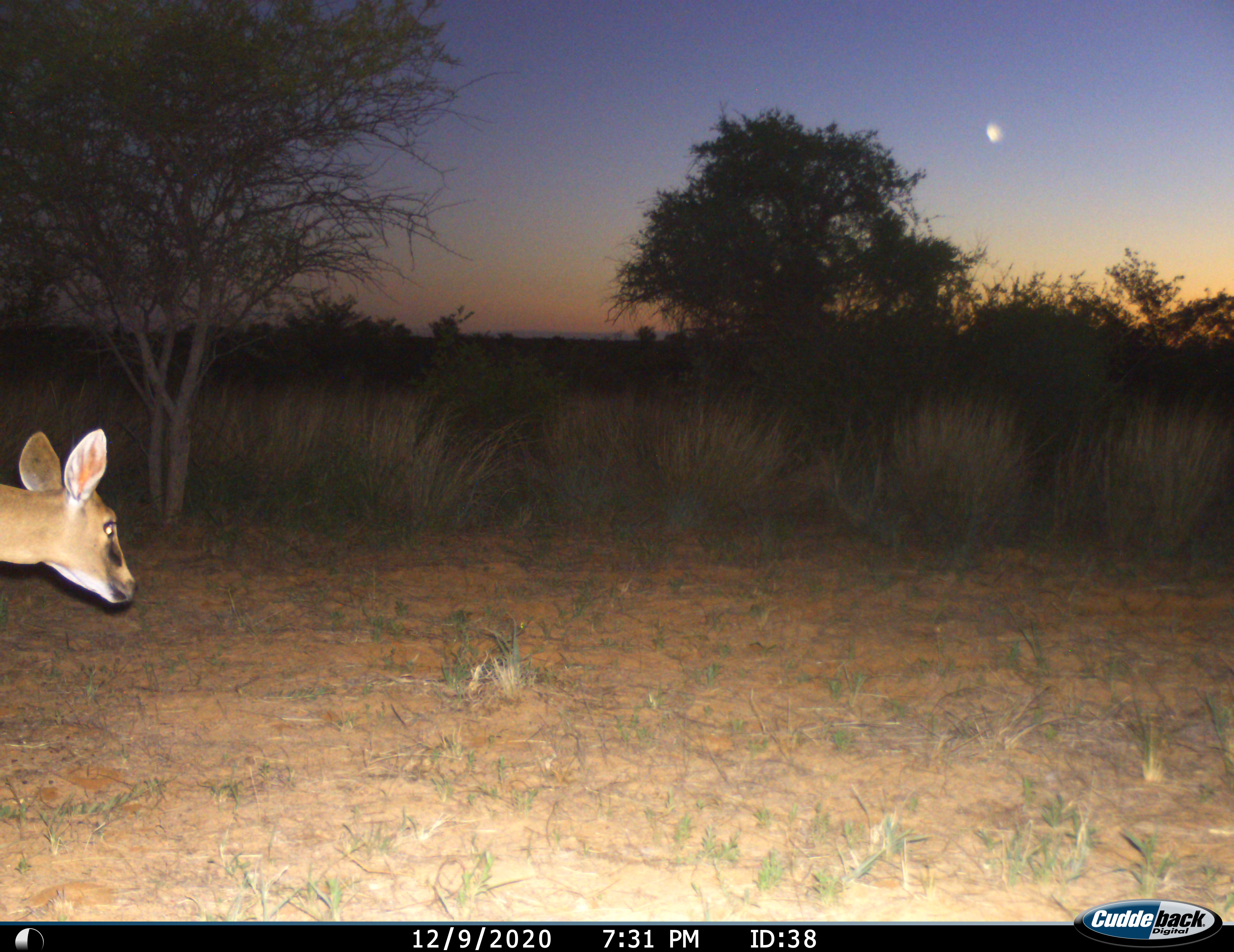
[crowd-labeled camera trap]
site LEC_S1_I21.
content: unidentified animal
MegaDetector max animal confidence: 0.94